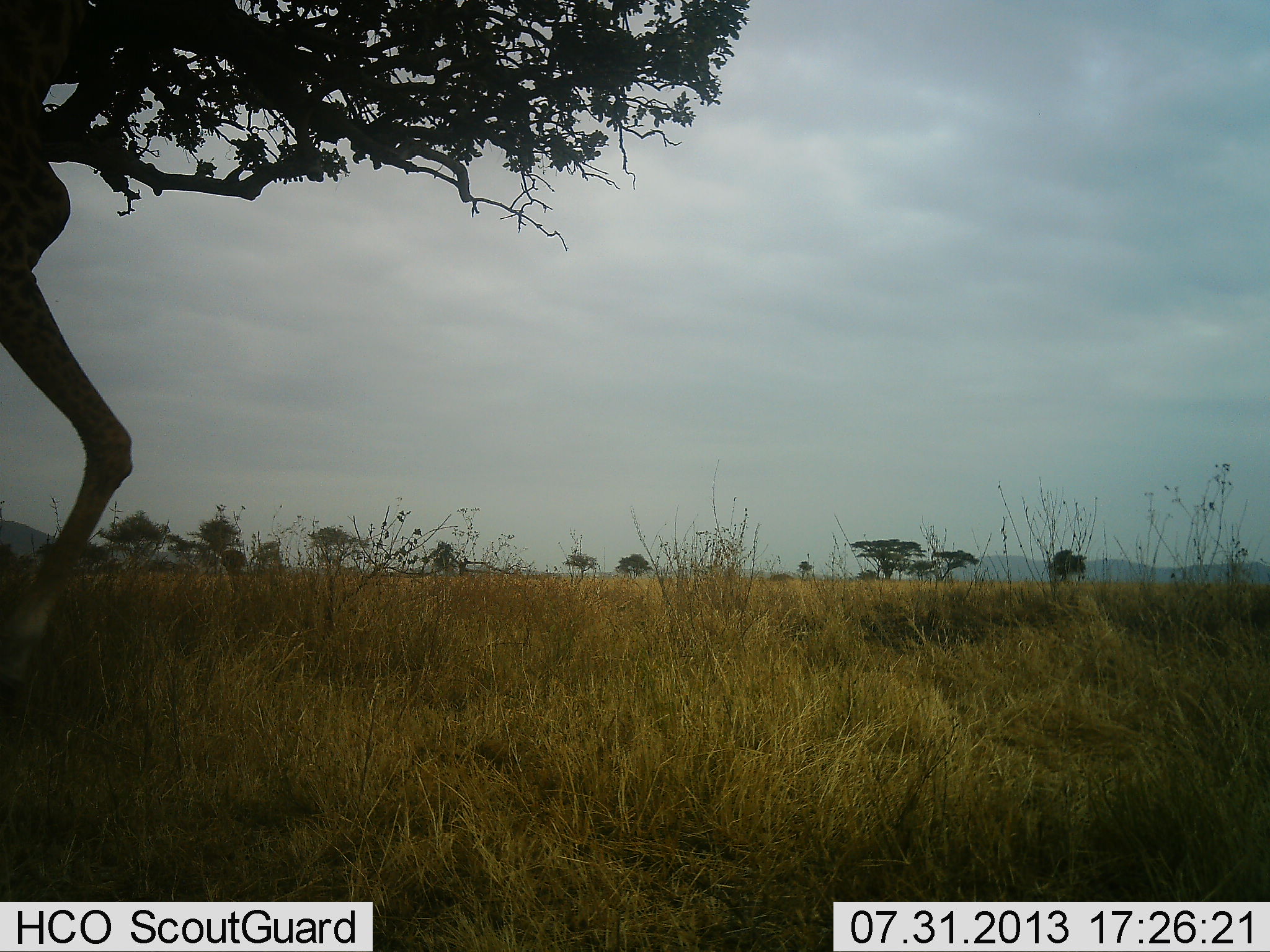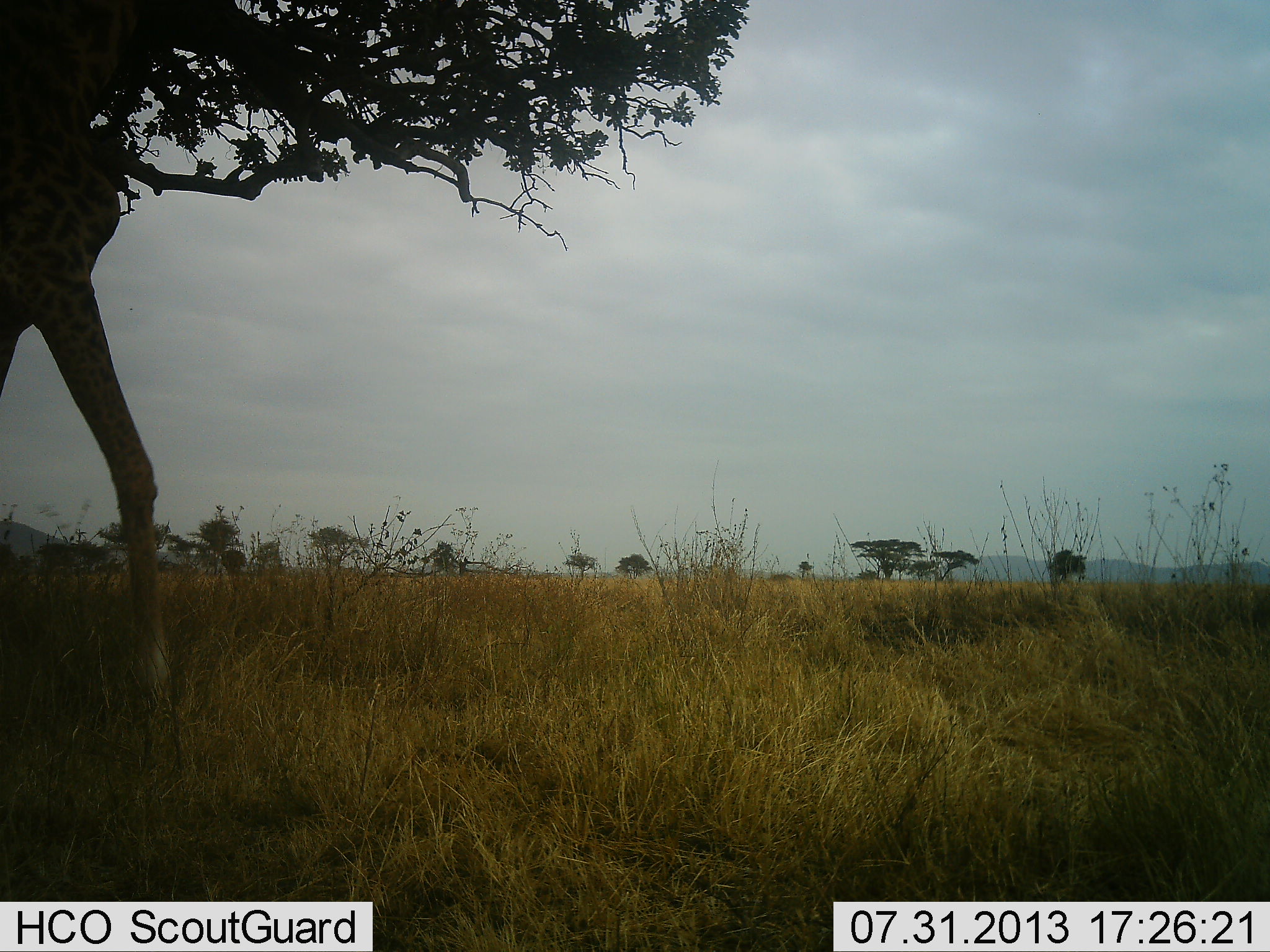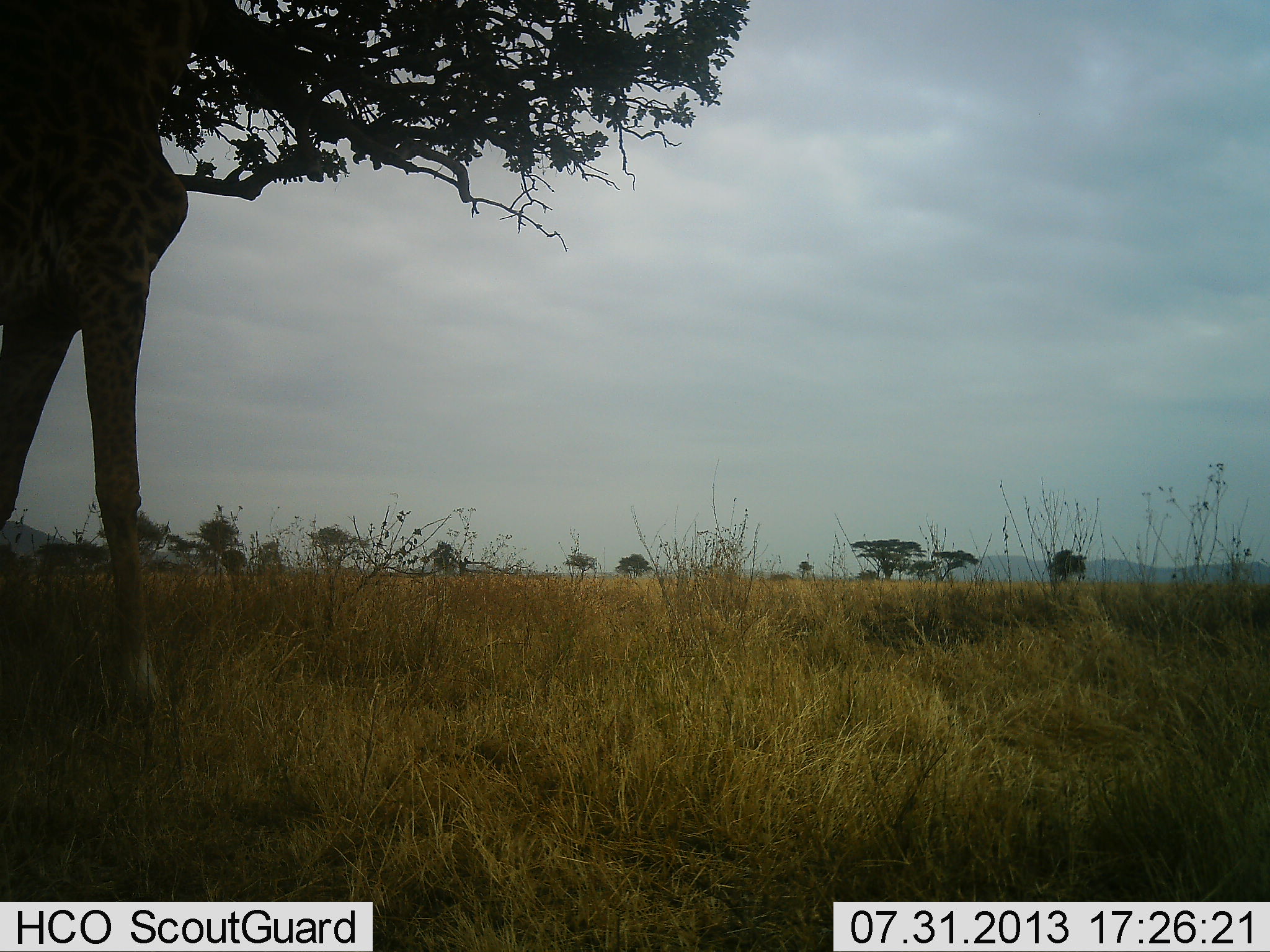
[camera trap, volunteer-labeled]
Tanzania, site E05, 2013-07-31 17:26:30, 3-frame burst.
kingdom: Animalia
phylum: Chordata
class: Mammalia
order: Artiodactyla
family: Giraffidae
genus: Giraffa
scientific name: Giraffa camelopardalis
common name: giraffe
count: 1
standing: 7%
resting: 0%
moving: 79%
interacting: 0%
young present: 0%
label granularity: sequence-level